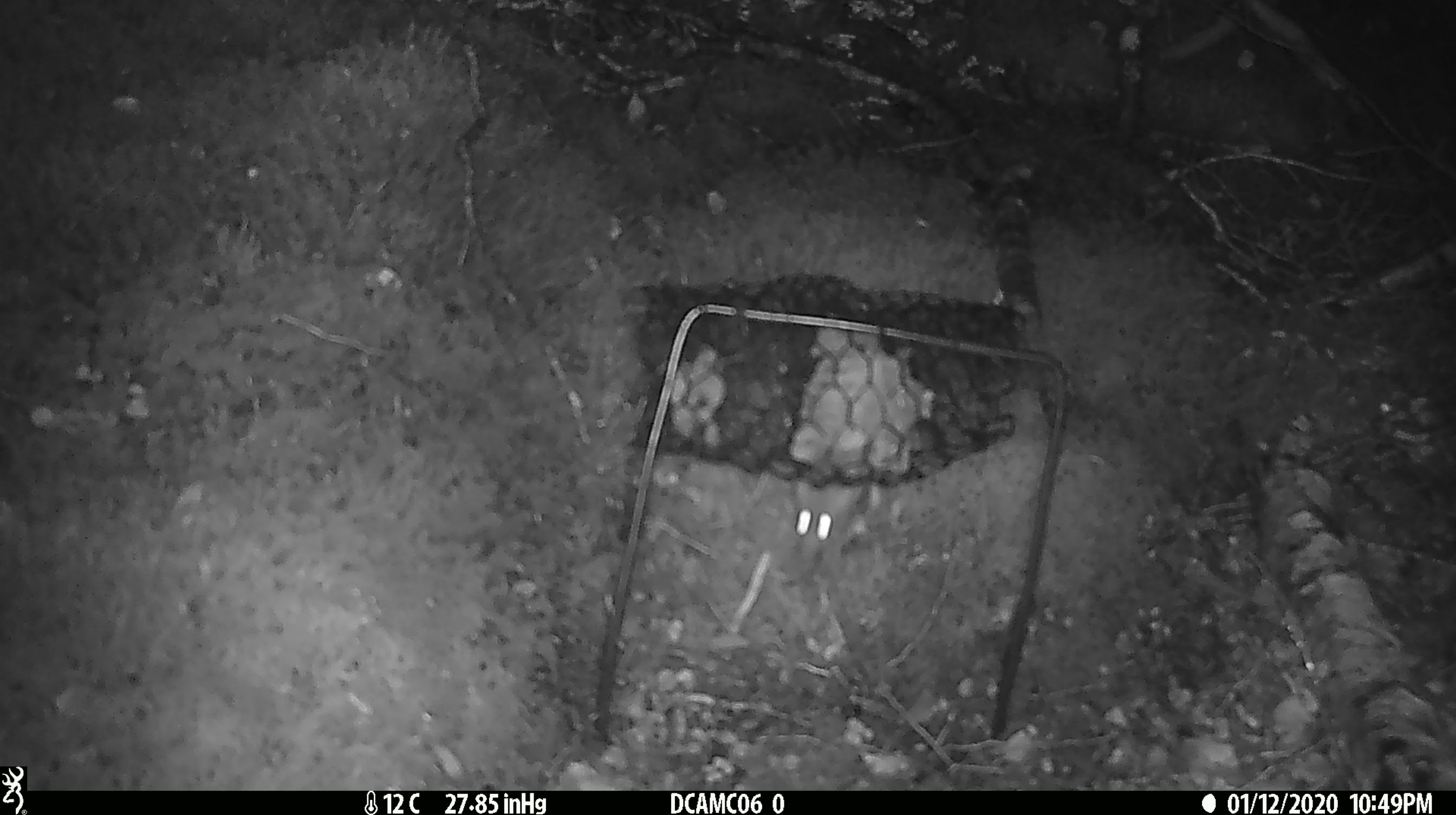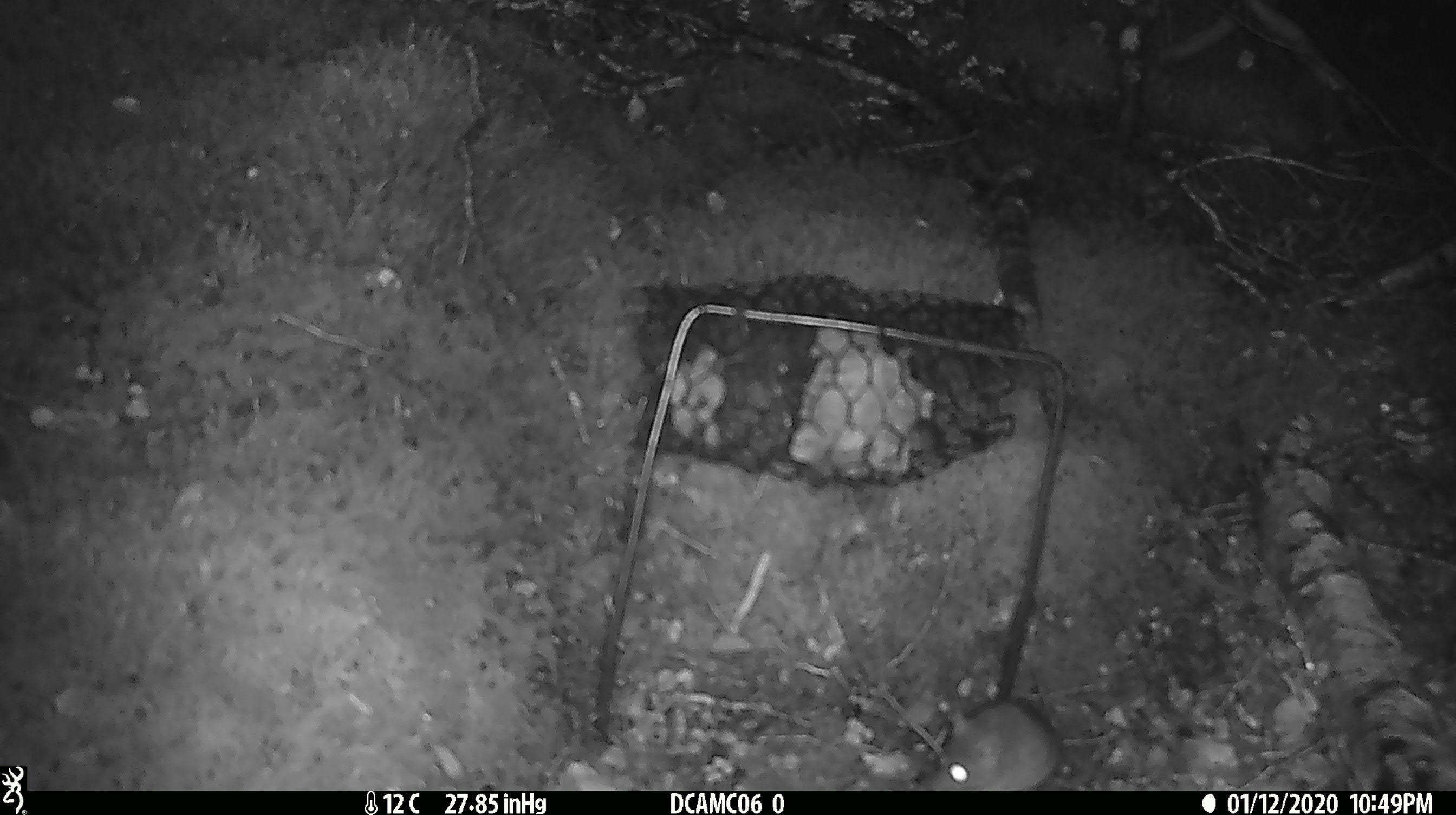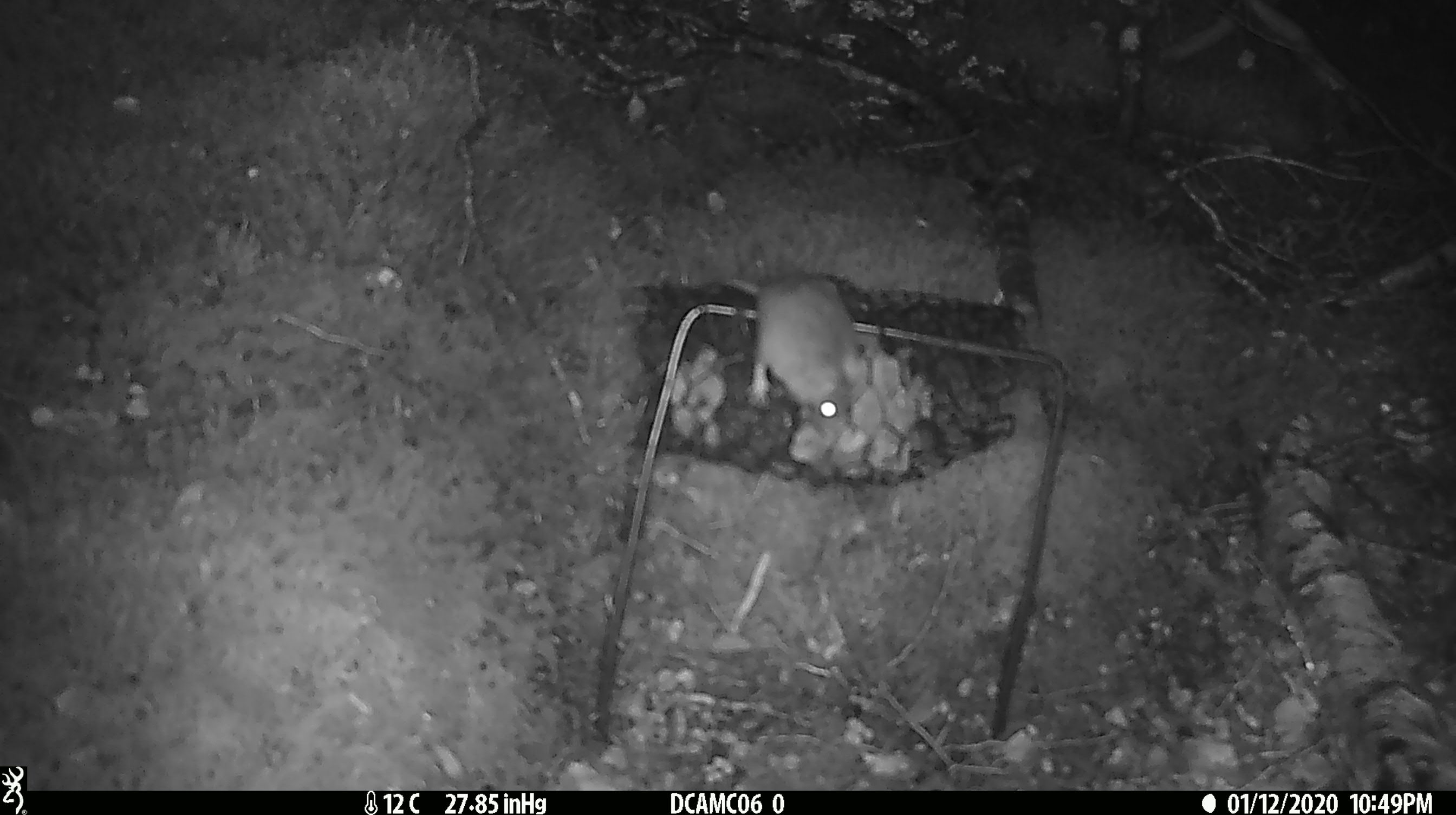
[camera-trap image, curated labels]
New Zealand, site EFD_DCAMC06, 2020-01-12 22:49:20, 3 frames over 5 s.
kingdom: Animalia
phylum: Chordata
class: Mammalia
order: Rodentia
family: Muridae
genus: Mus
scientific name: Mus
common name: mouse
Mouse (Mus).